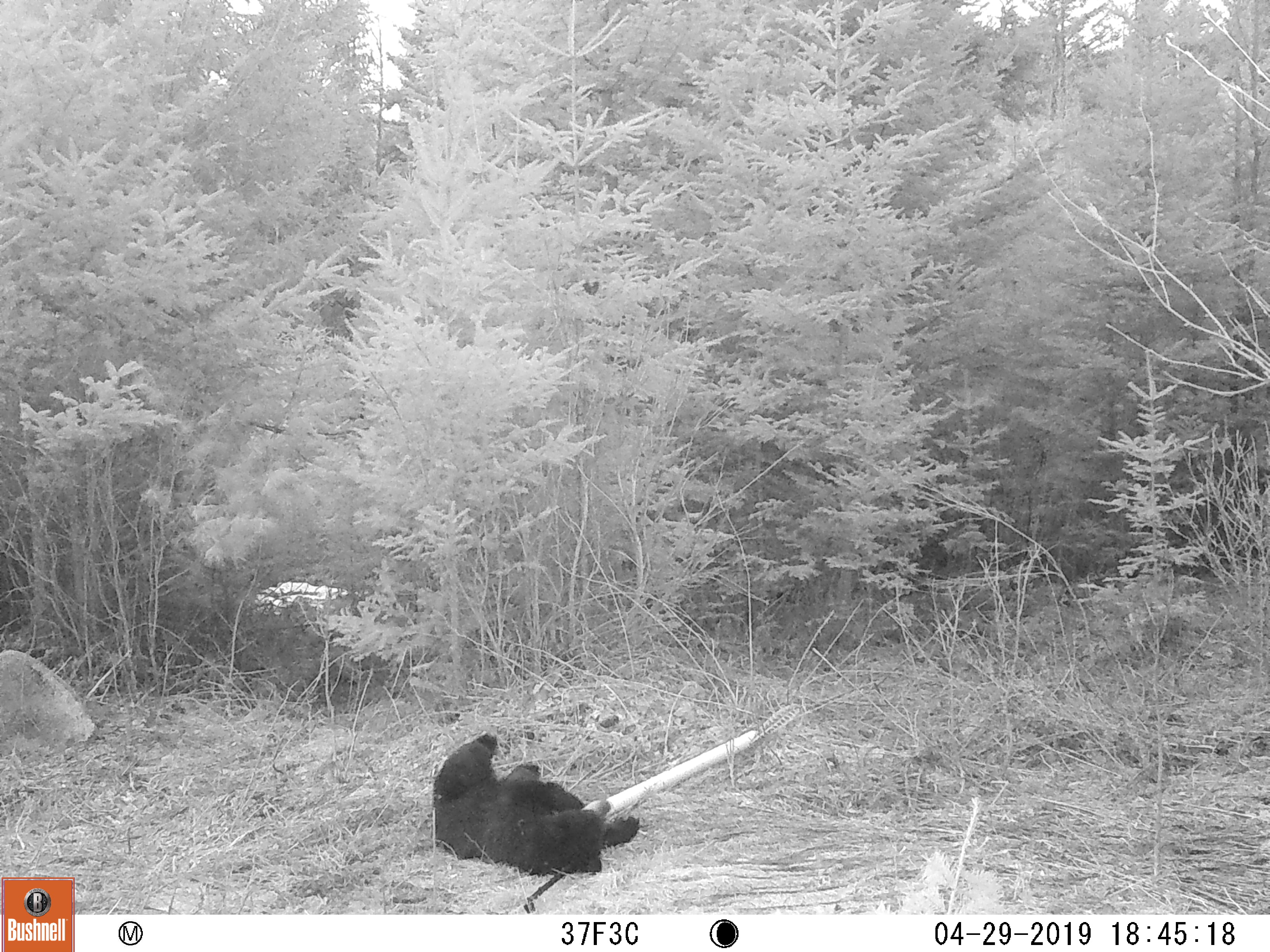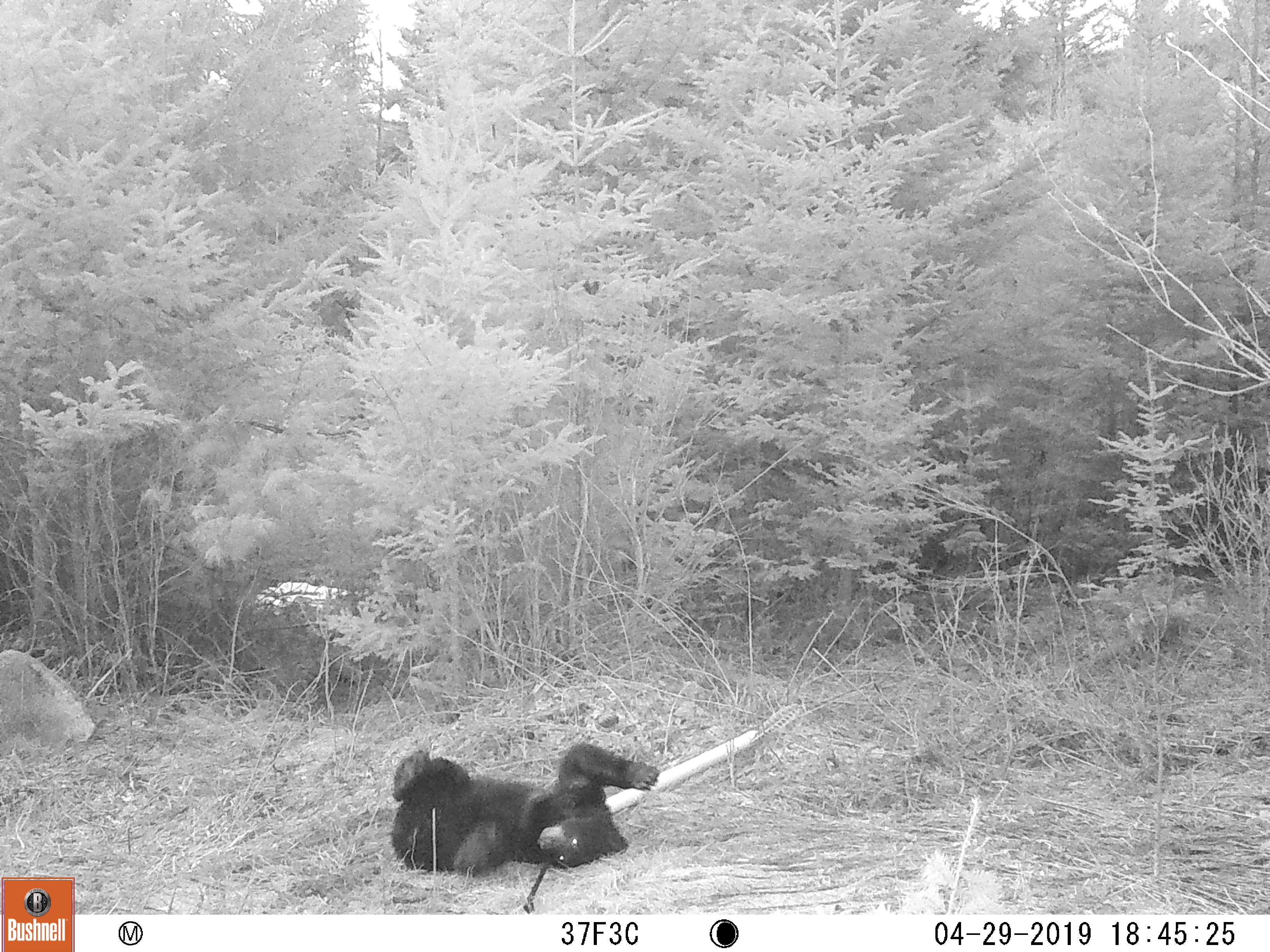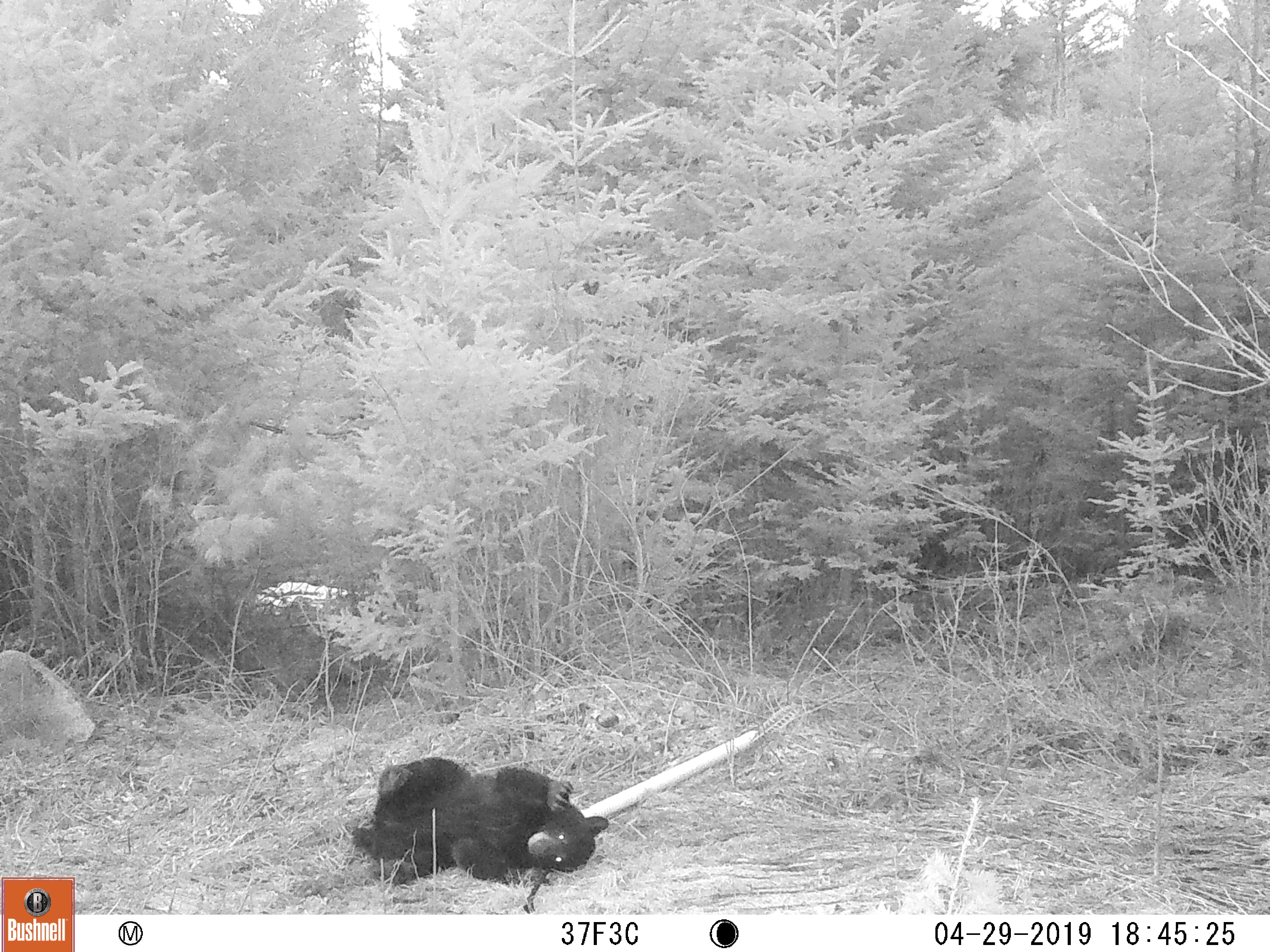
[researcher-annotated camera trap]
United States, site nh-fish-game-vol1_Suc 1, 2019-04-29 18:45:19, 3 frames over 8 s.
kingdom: Animalia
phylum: Chordata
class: Mammalia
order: Carnivora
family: Ursidae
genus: Ursus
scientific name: Ursus americanus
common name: black bear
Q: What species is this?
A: Black bear (Ursus americanus).